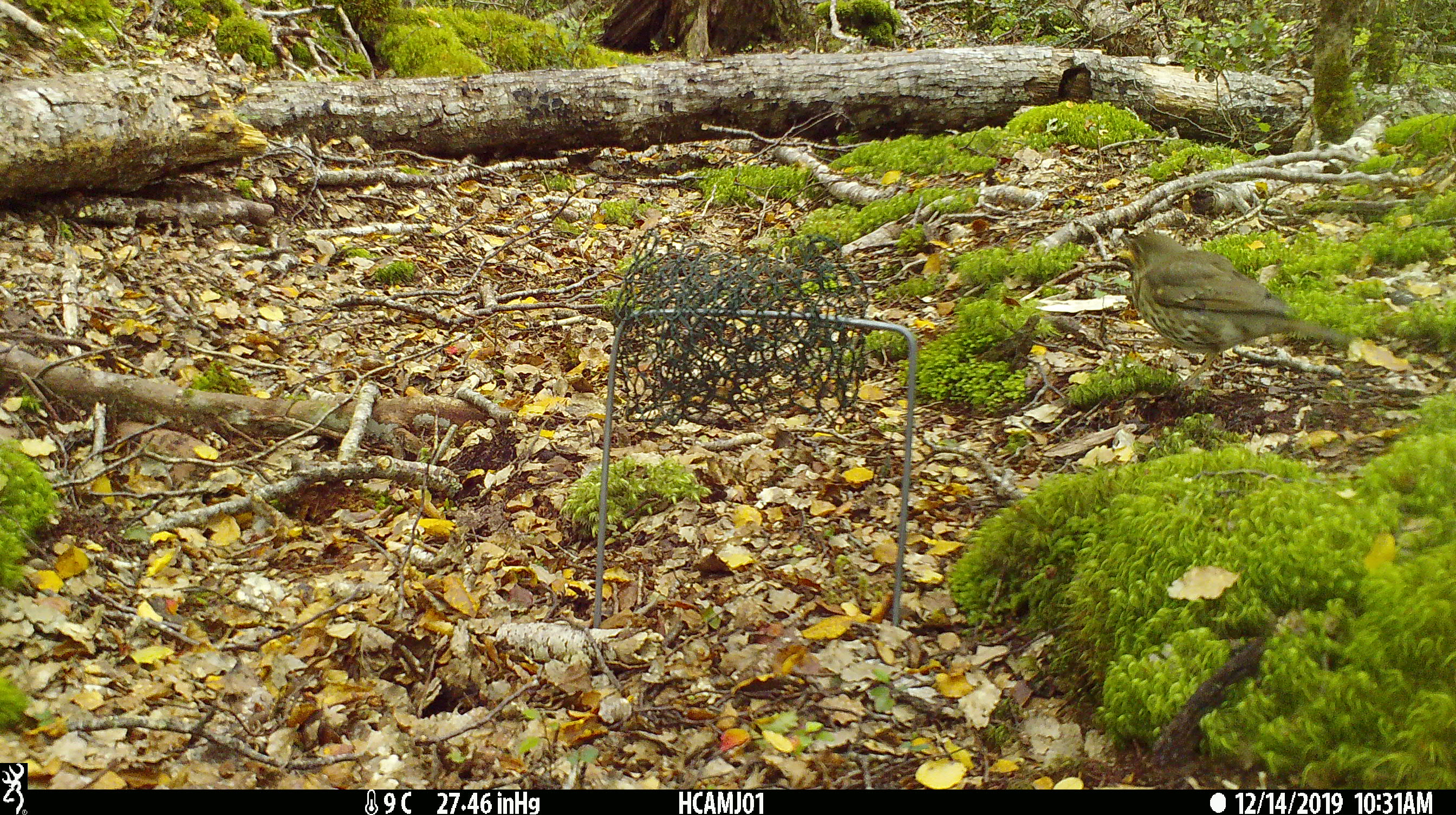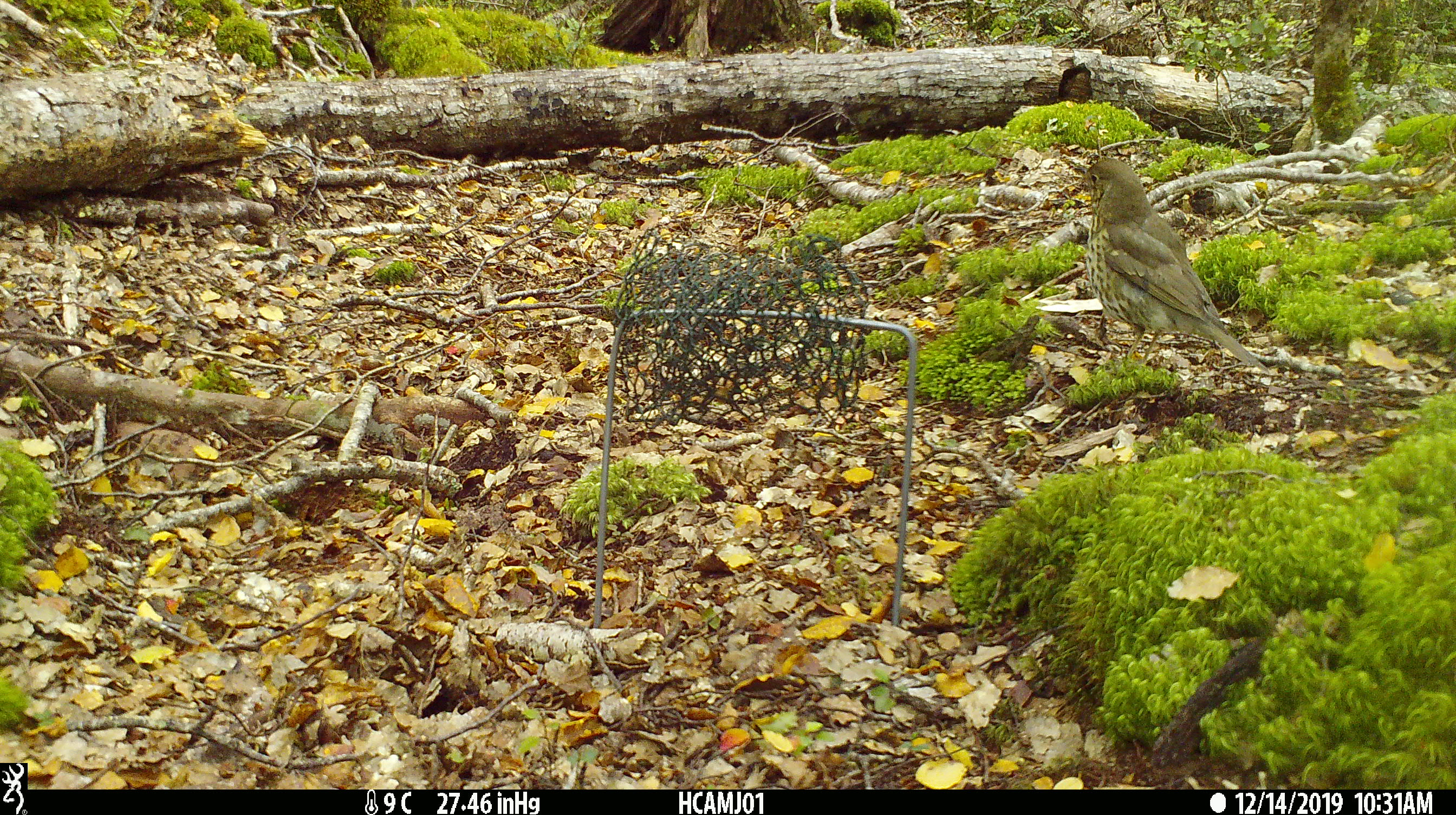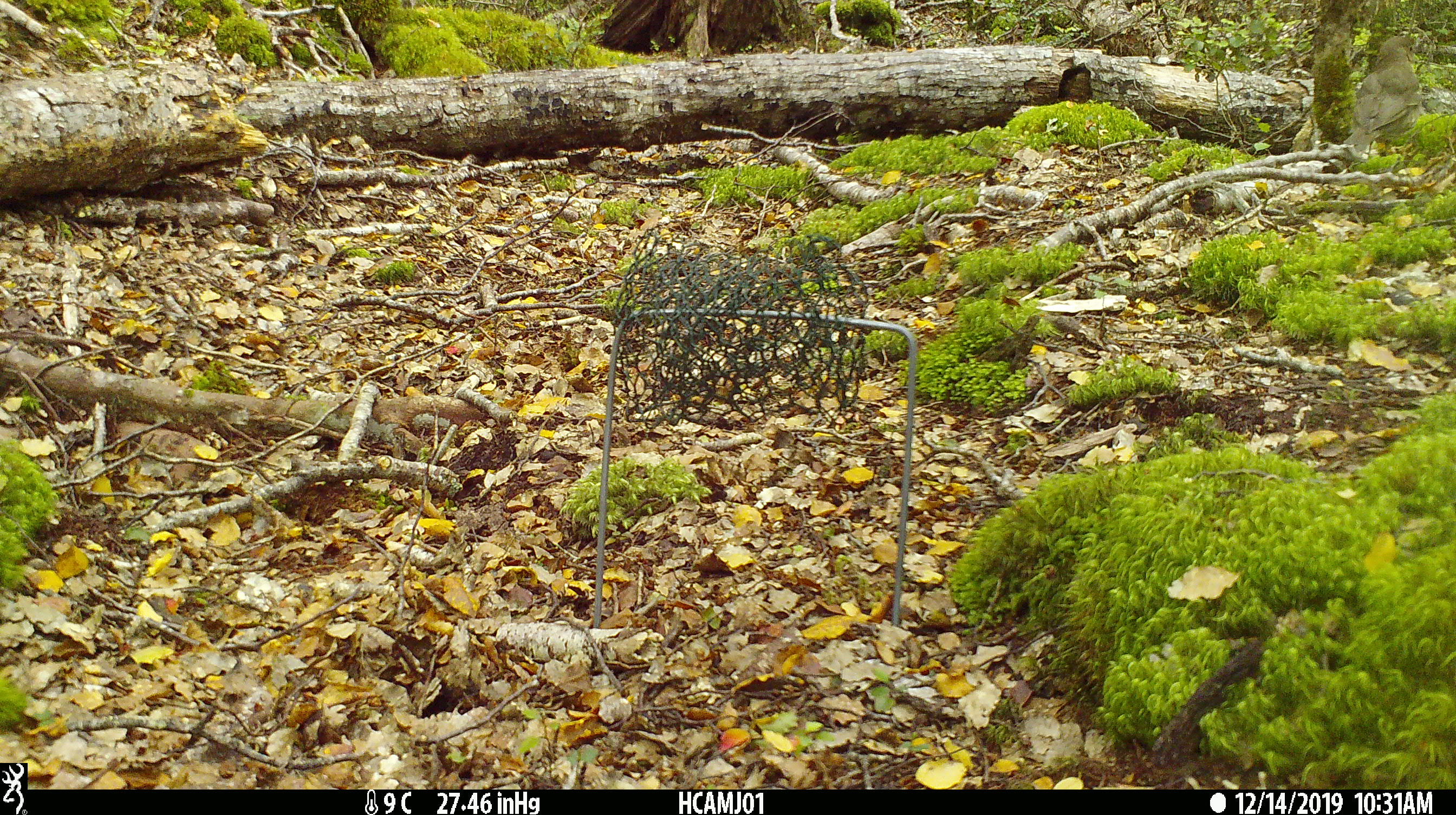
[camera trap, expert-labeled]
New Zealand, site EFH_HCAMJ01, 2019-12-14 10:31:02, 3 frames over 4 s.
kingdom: Animalia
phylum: Chordata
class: Aves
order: Passeriformes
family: Turdidae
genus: Turdus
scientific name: Turdus philomelos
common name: song thrush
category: thrush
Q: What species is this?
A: Thrush (song thrush) (Turdus philomelos).